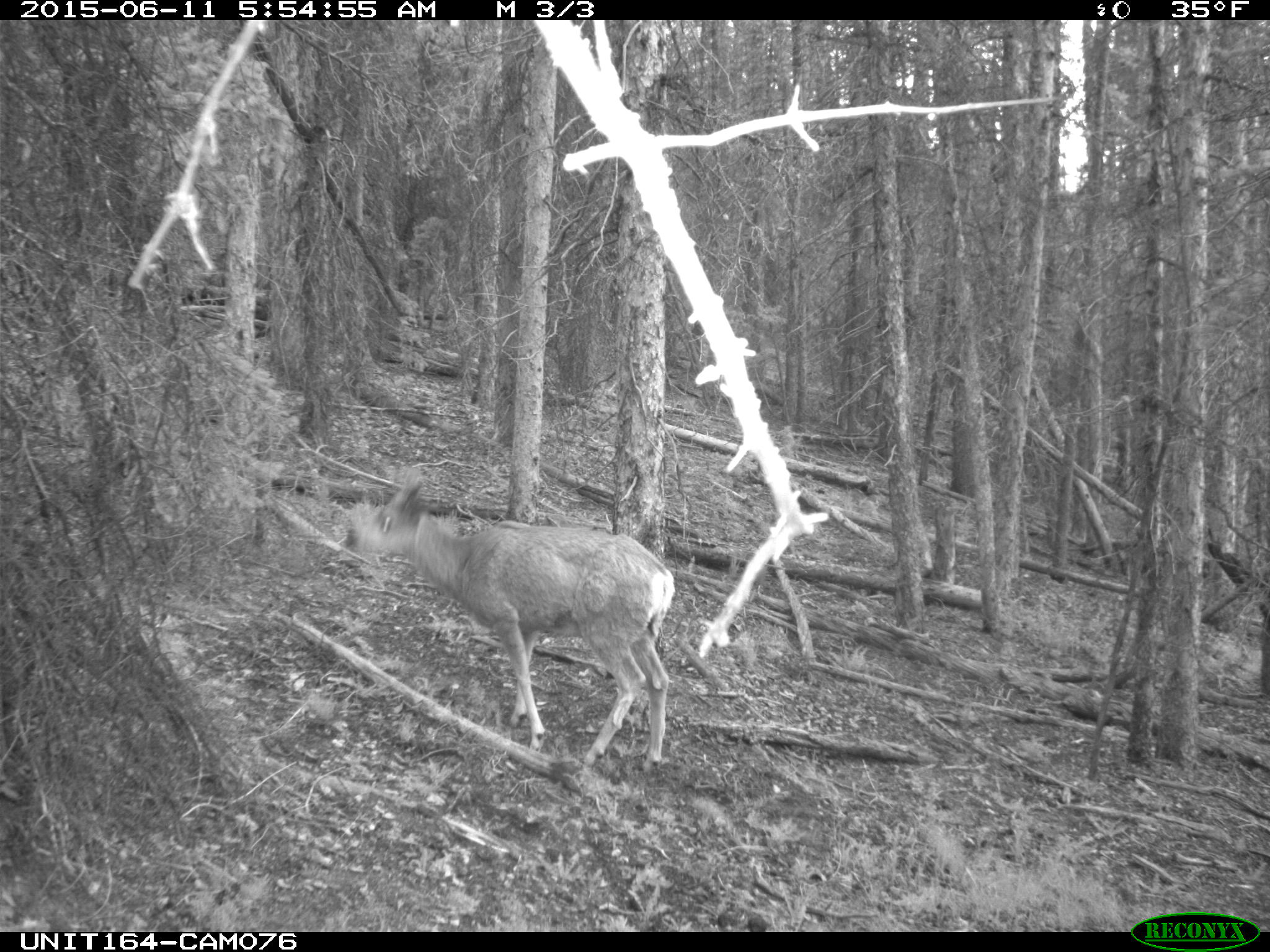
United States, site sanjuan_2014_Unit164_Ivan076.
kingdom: Animalia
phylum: Chordata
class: Mammalia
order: Artiodactyla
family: Cervidae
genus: Odocoileus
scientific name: Odocoileus hemionus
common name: mule deer